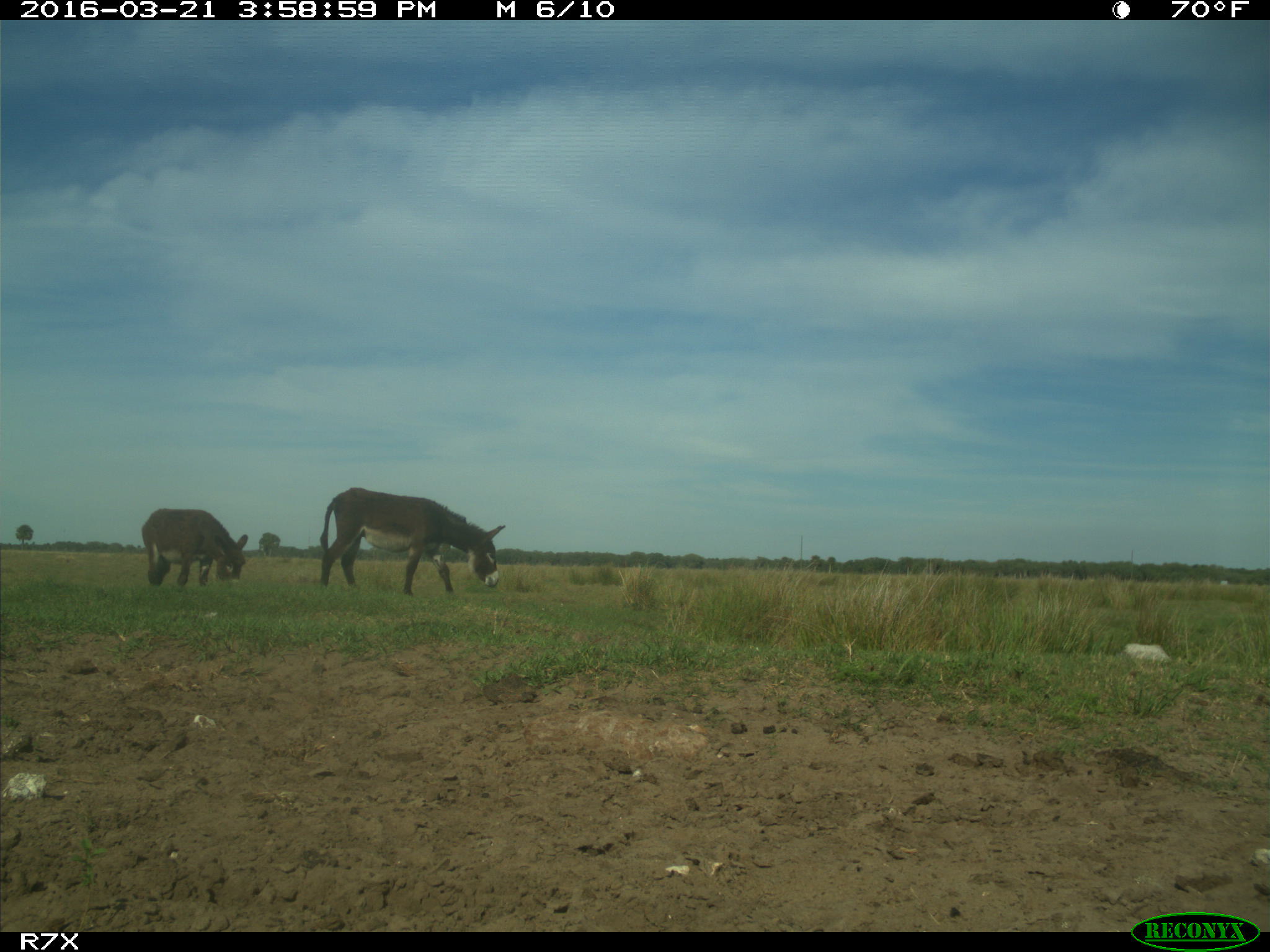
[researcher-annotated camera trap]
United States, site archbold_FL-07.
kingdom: Animalia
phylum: Chordata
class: Mammalia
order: Artiodactyla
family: Bovidae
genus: Bos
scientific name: Bos taurus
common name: domestic cow